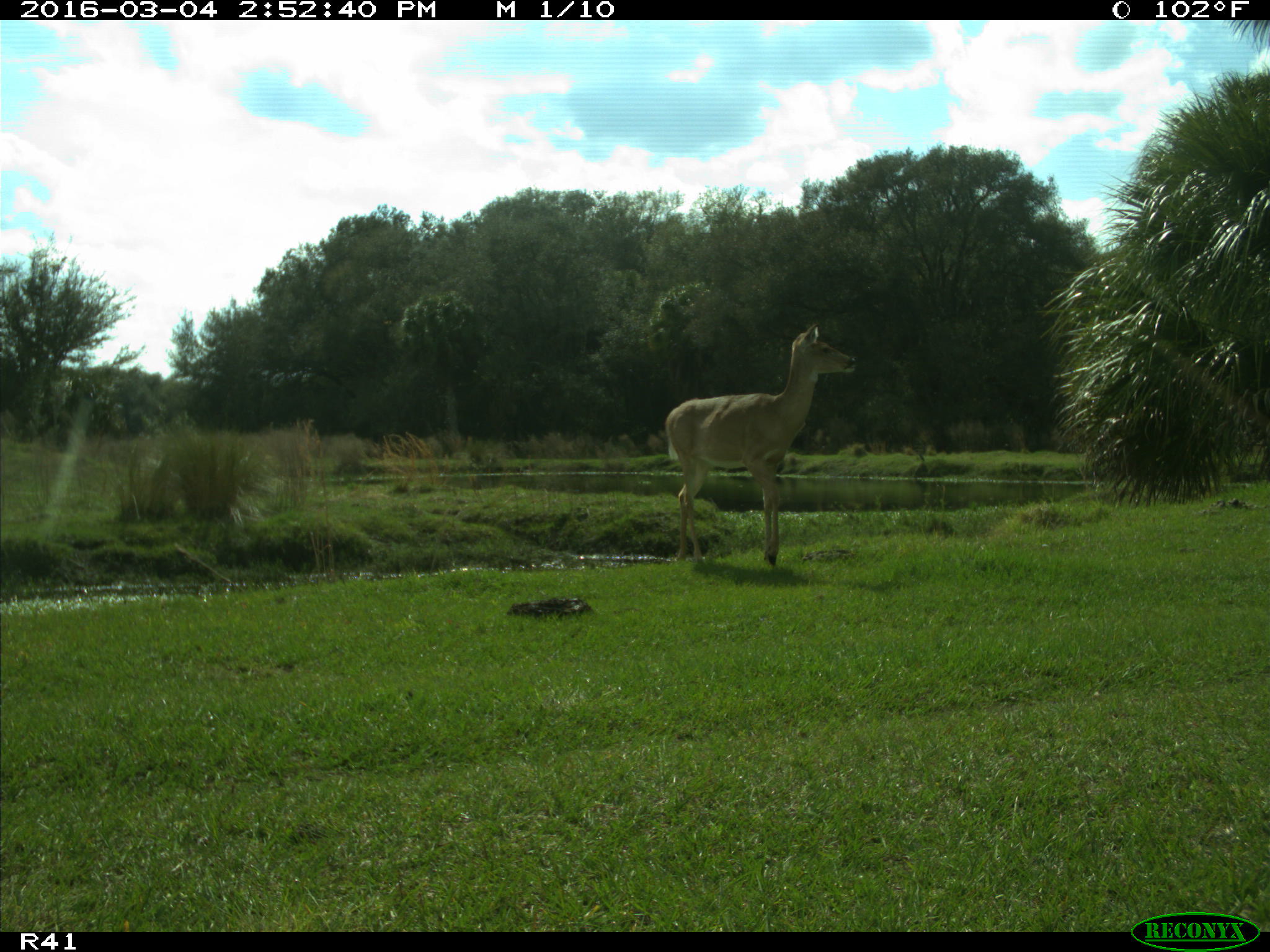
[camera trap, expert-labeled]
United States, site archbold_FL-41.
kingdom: Animalia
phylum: Chordata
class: Mammalia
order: Artiodactyla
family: Cervidae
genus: Odocoileus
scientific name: Odocoileus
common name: deer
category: unidentified deer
Unidentified deer (deer) (Odocoileus).